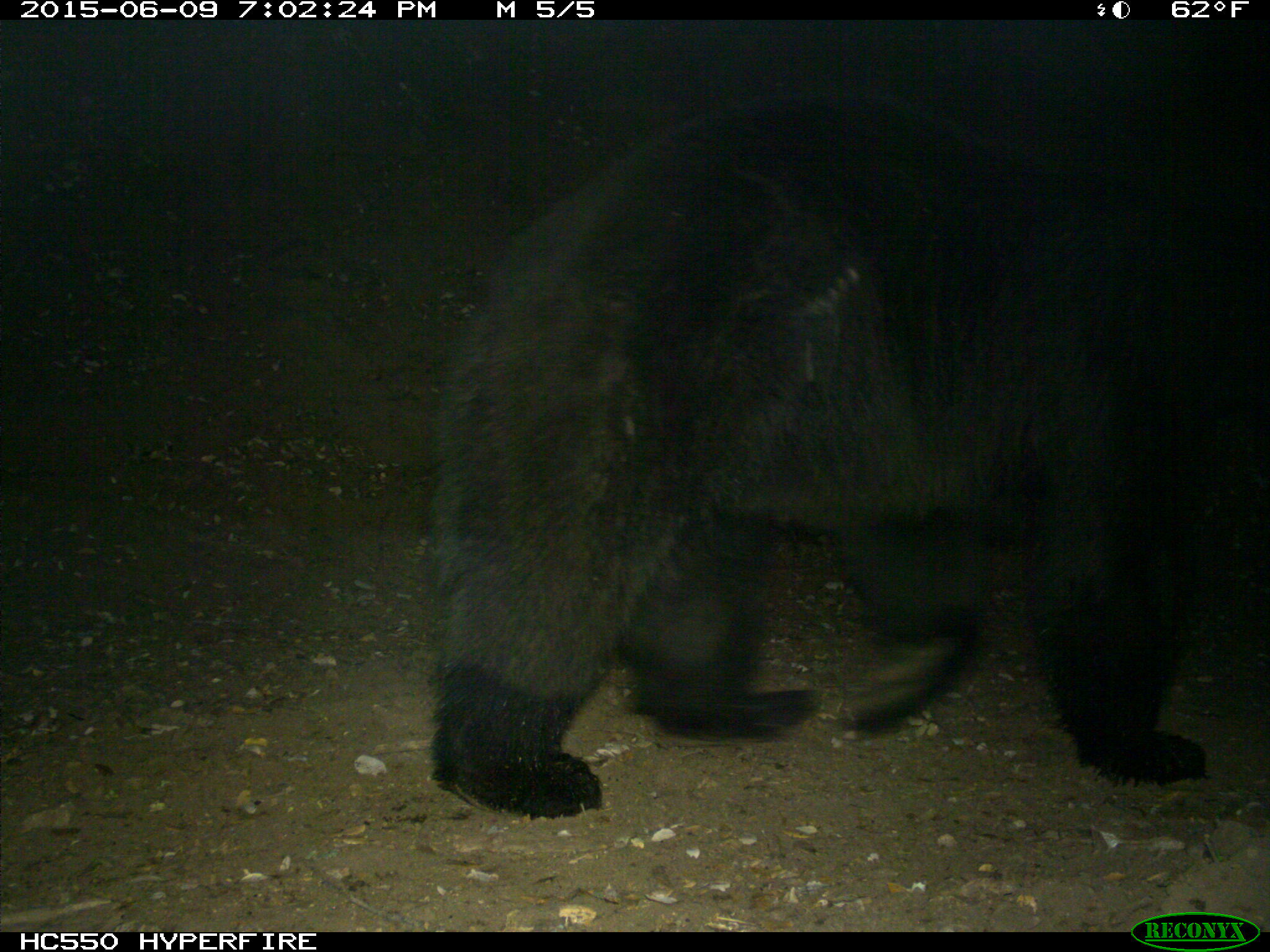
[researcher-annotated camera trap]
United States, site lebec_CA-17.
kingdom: Animalia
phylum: Chordata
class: Mammalia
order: Carnivora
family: Ursidae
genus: Ursus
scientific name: Ursus americanus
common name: american black bear